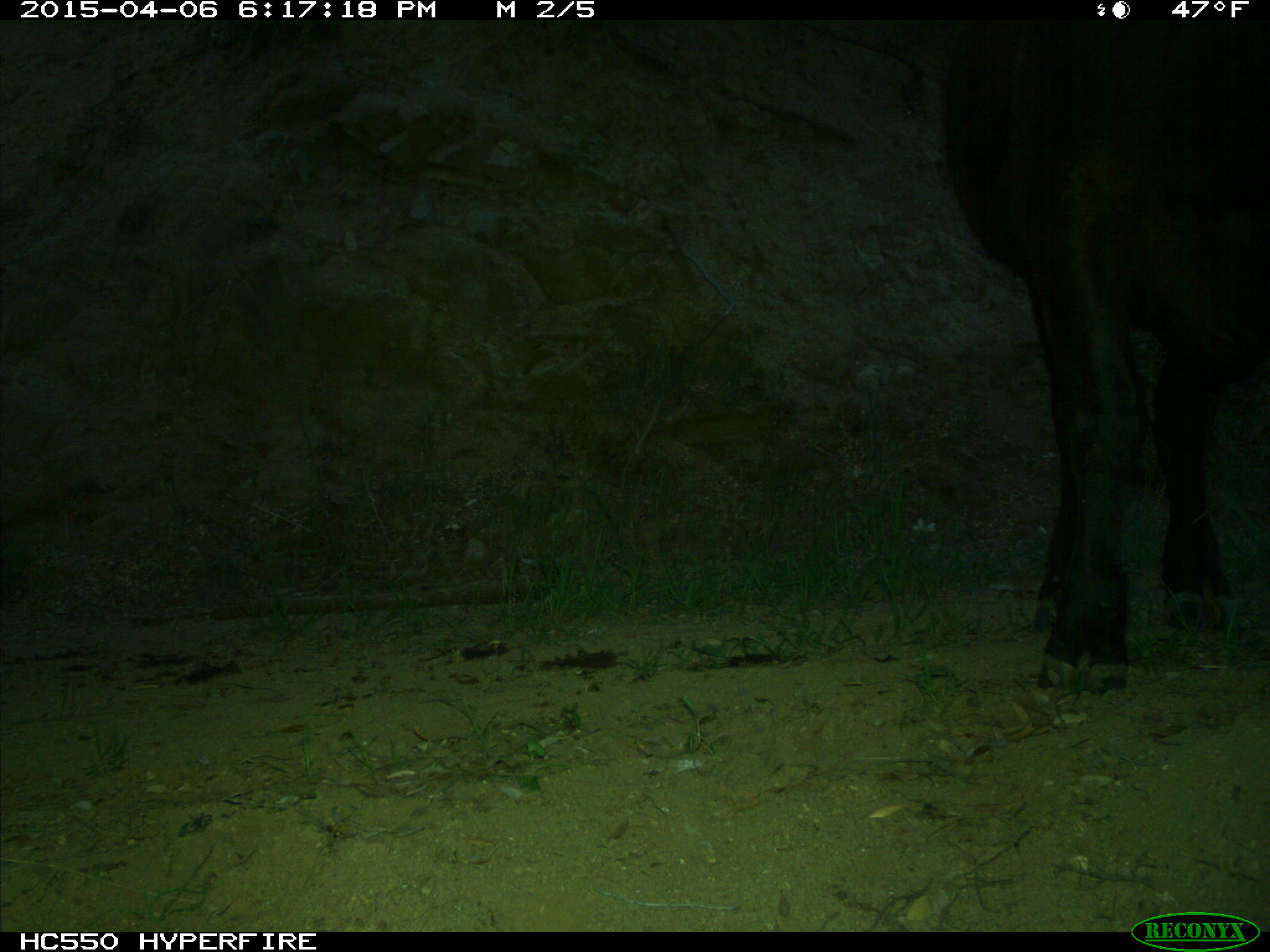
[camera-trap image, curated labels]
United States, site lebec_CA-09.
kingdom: Animalia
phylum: Chordata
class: Mammalia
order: Artiodactyla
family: Bovidae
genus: Bos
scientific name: Bos taurus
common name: domestic cow